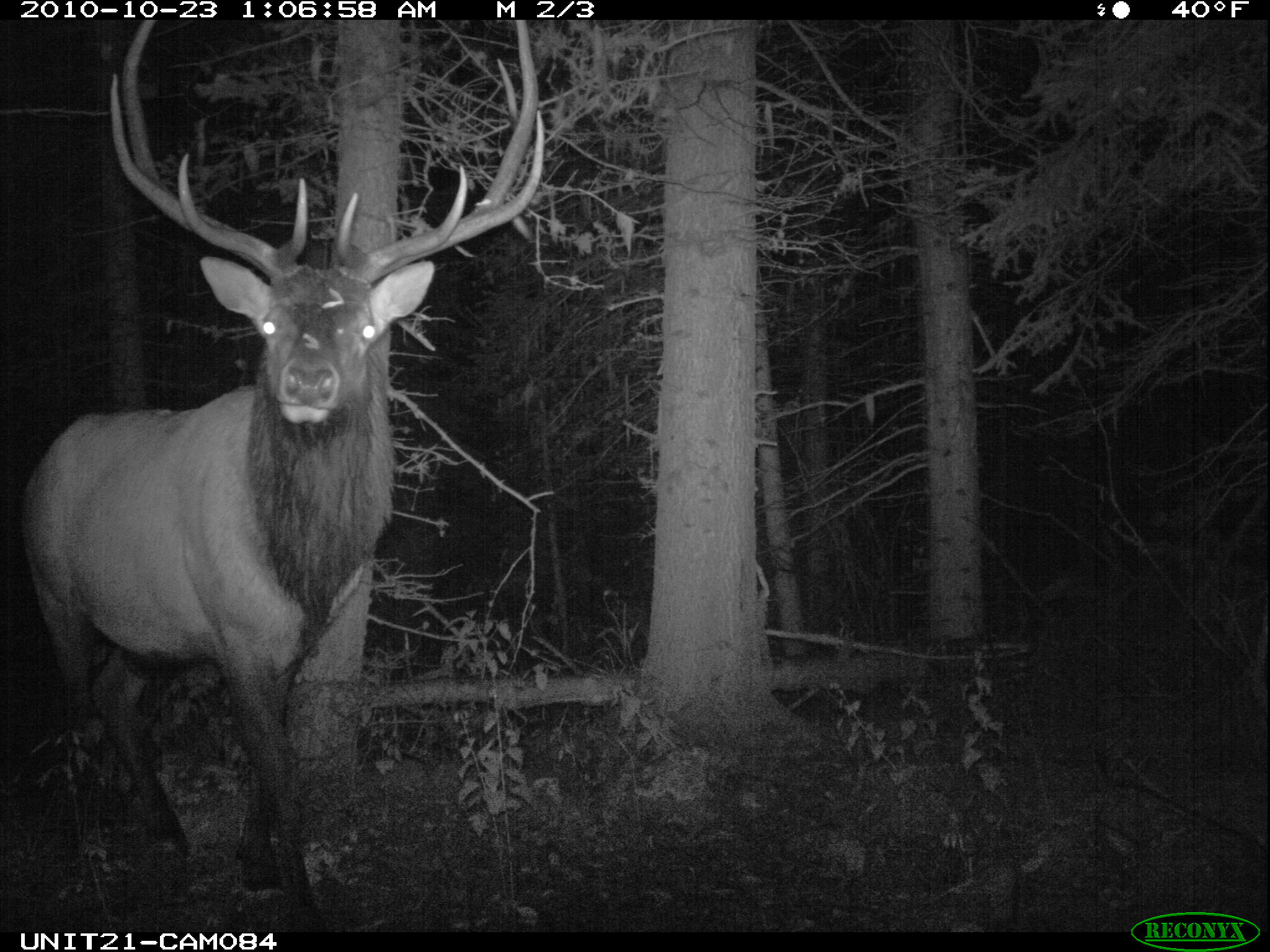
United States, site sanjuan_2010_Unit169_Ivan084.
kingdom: Animalia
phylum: Chordata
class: Mammalia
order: Artiodactyla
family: Cervidae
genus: Cervus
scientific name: Cervus elaphus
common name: red deer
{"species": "Cervus elaphus (red deer)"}